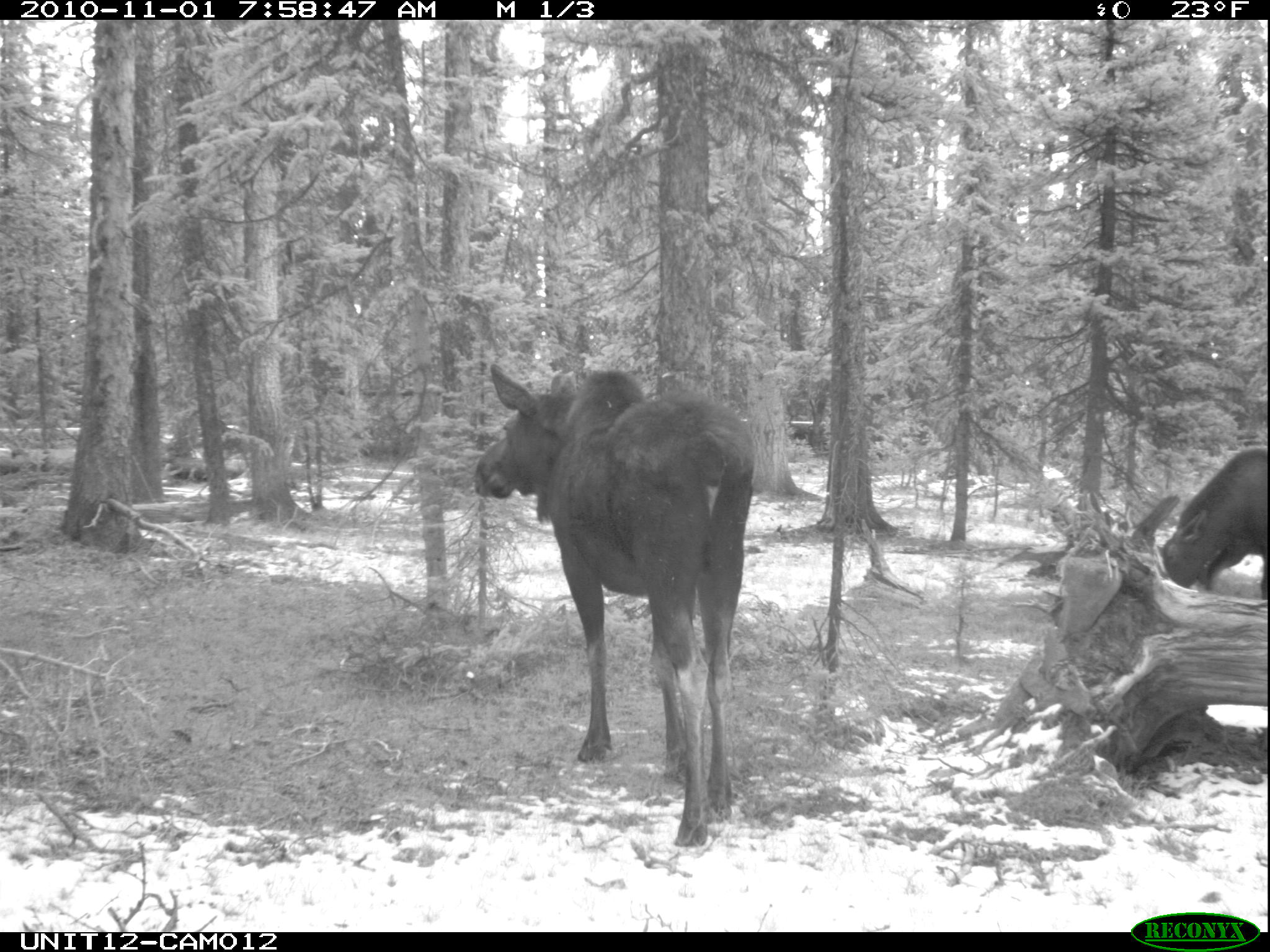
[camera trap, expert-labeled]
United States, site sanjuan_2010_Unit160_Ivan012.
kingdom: Animalia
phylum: Chordata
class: Mammalia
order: Artiodactyla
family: Cervidae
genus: Alces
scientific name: Alces alces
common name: moose